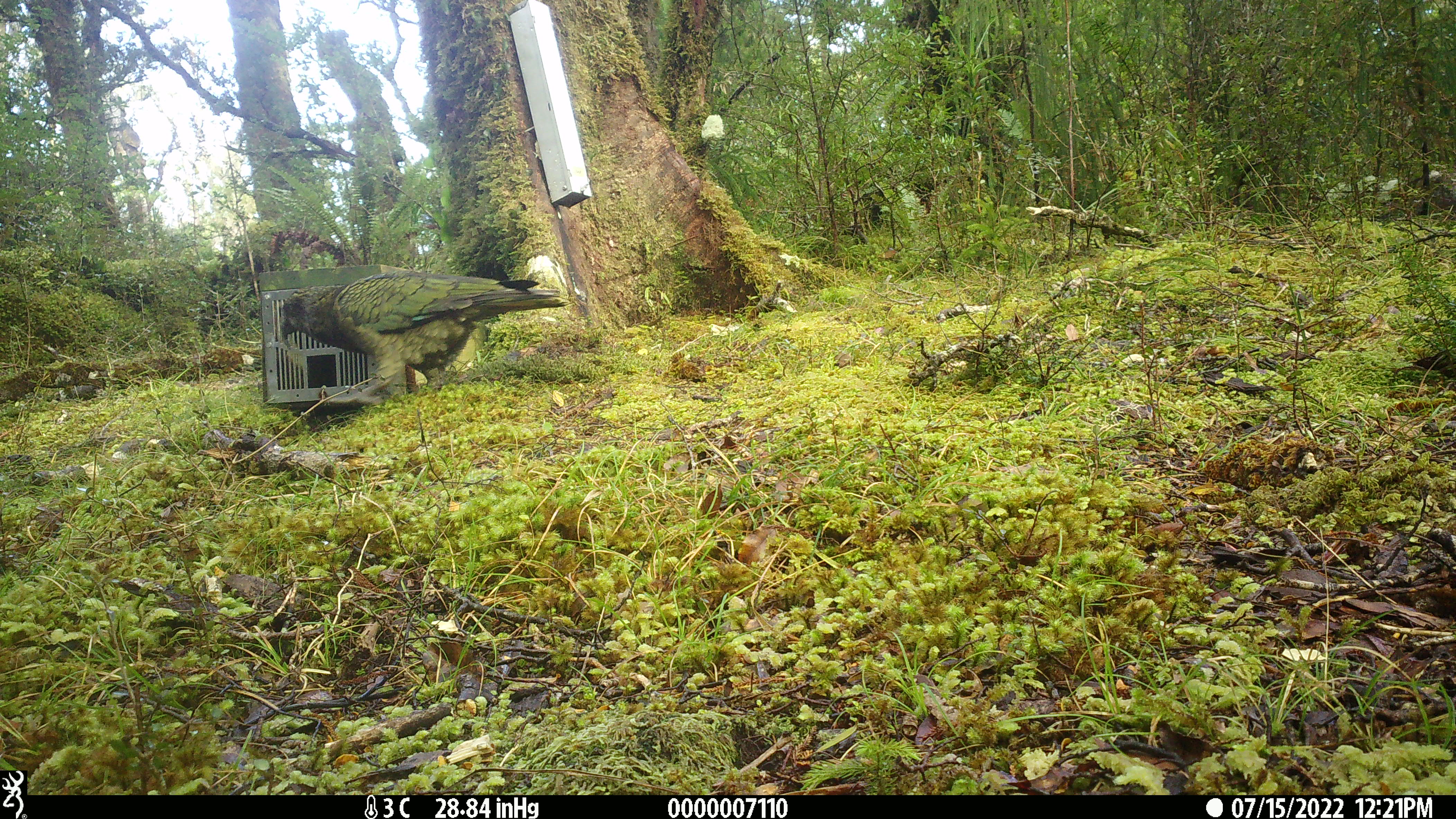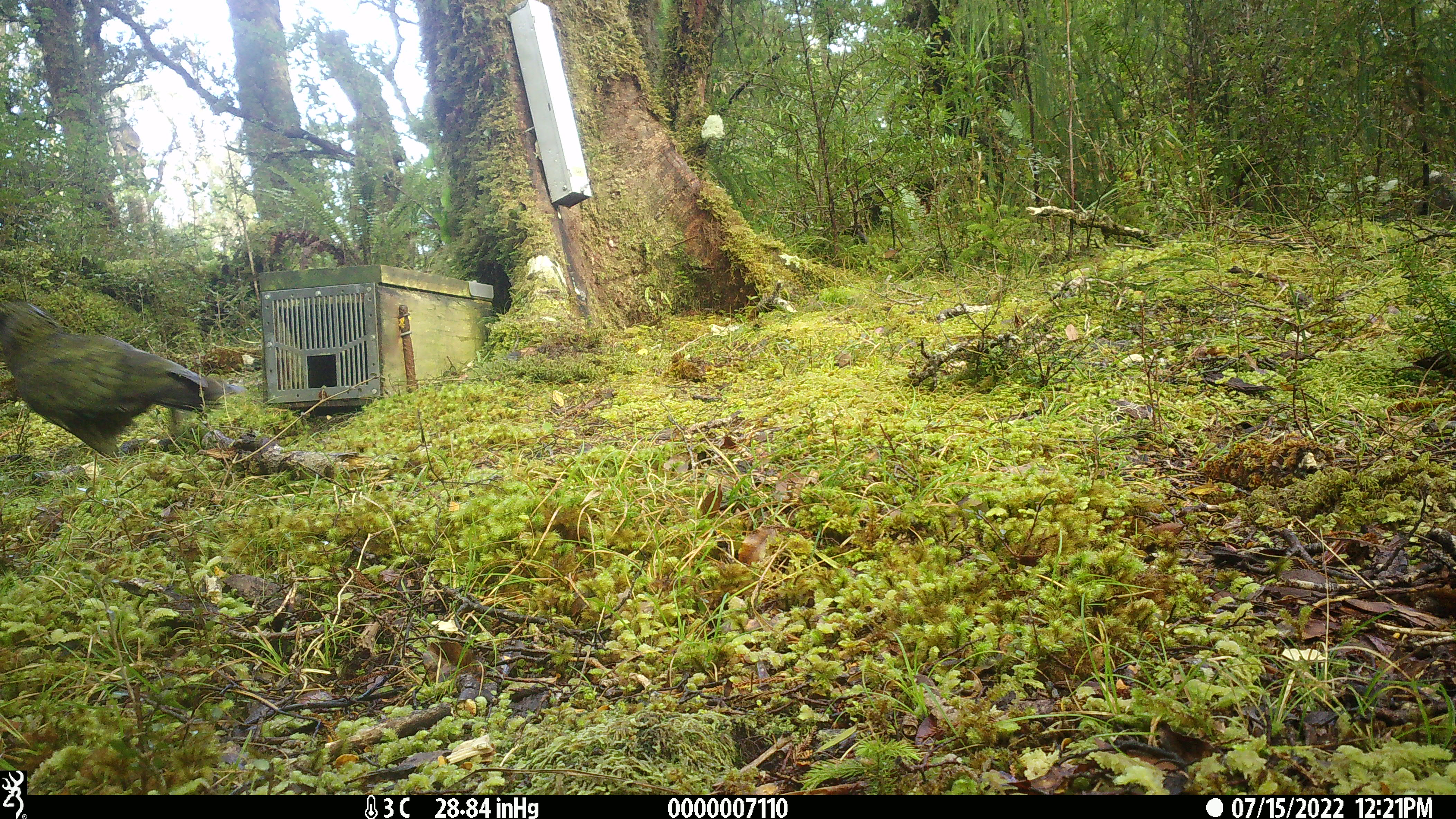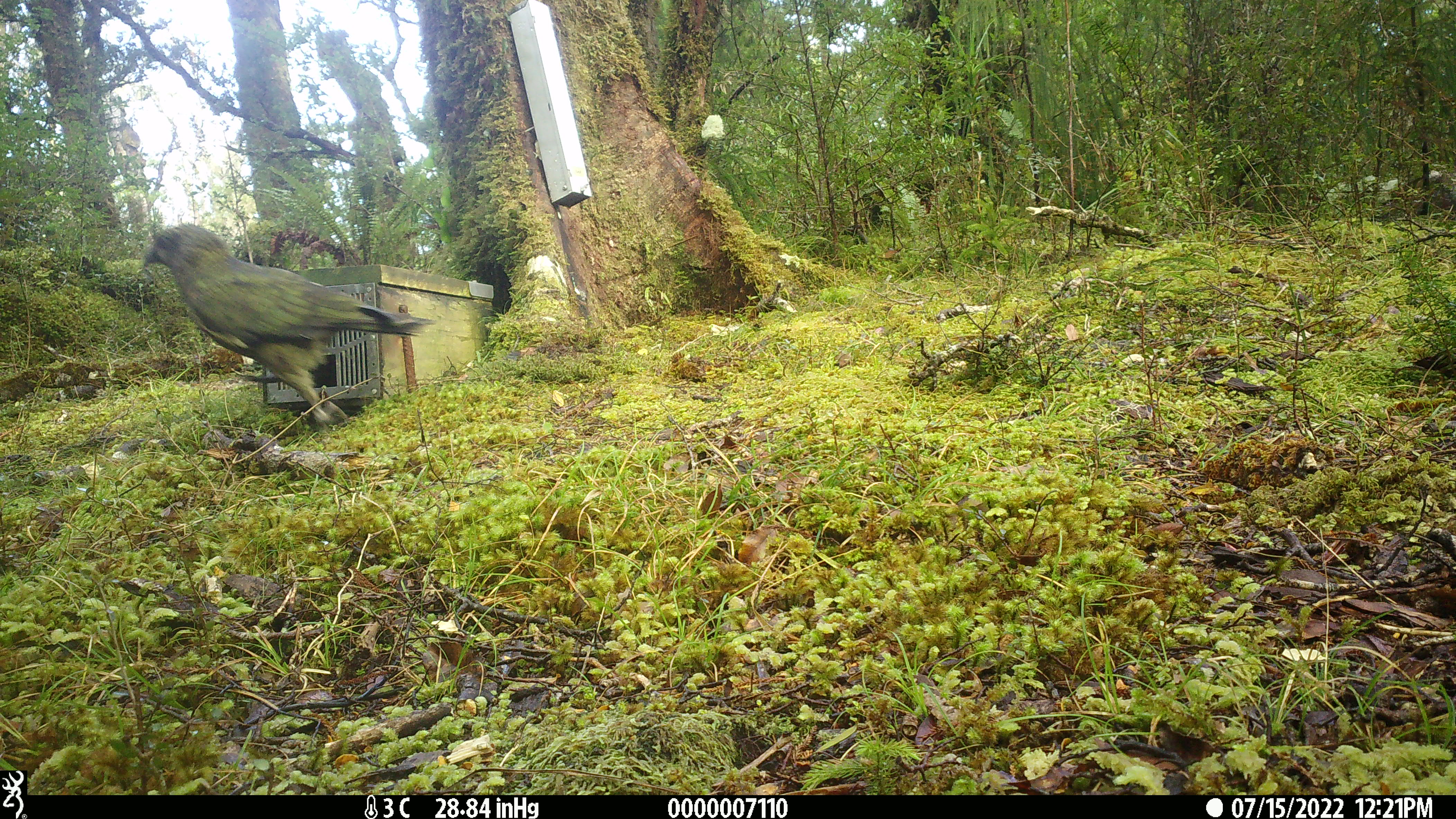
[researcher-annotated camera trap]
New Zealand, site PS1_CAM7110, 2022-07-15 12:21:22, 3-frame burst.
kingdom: Animalia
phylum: Chordata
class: Aves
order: Psittaciformes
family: Strigopidae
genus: Nestor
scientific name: Nestor notabilis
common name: kea